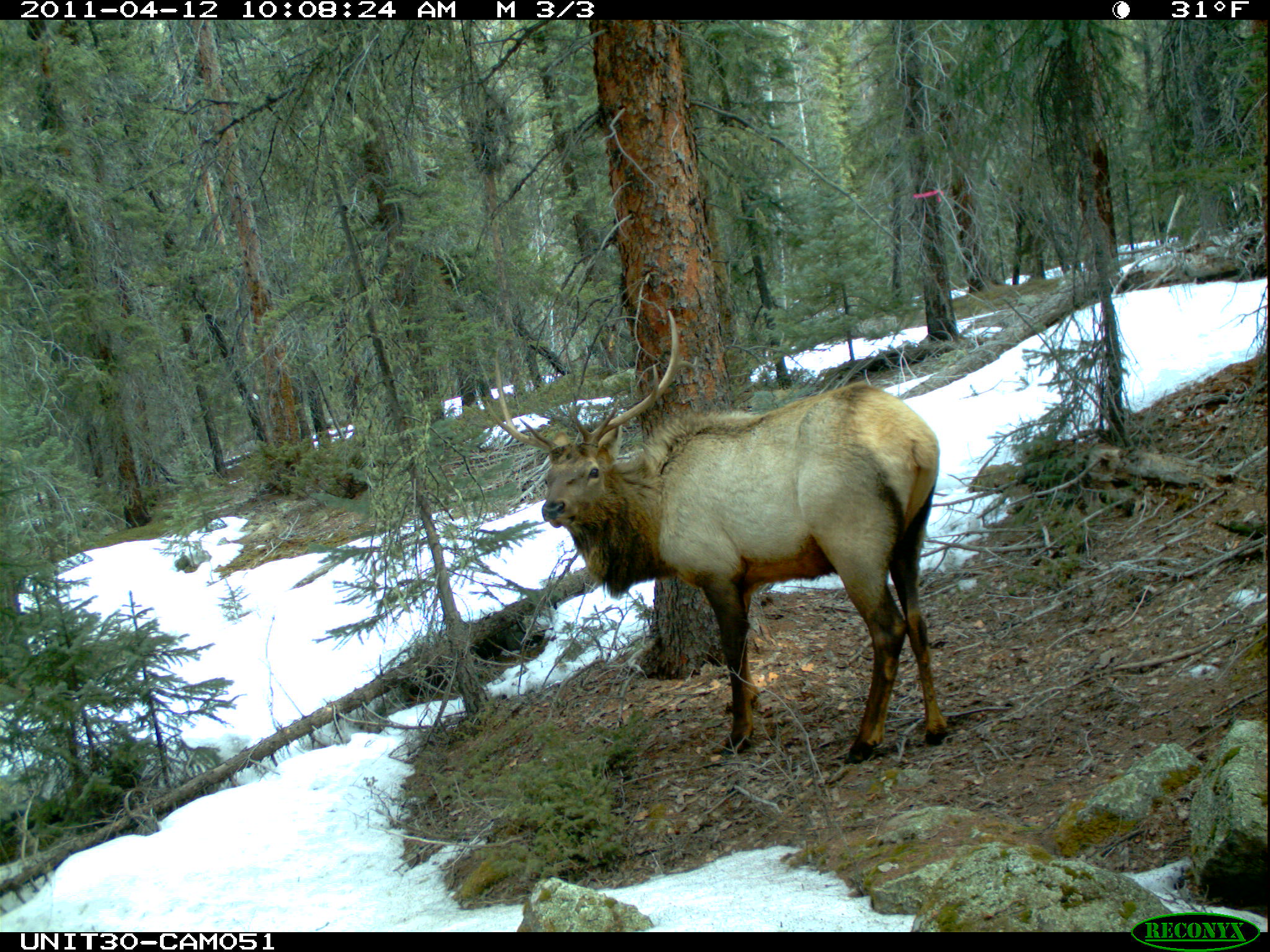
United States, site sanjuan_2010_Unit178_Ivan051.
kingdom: Animalia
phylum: Chordata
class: Mammalia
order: Artiodactyla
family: Cervidae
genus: Cervus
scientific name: Cervus elaphus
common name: red deer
Cervus elaphus (red deer).